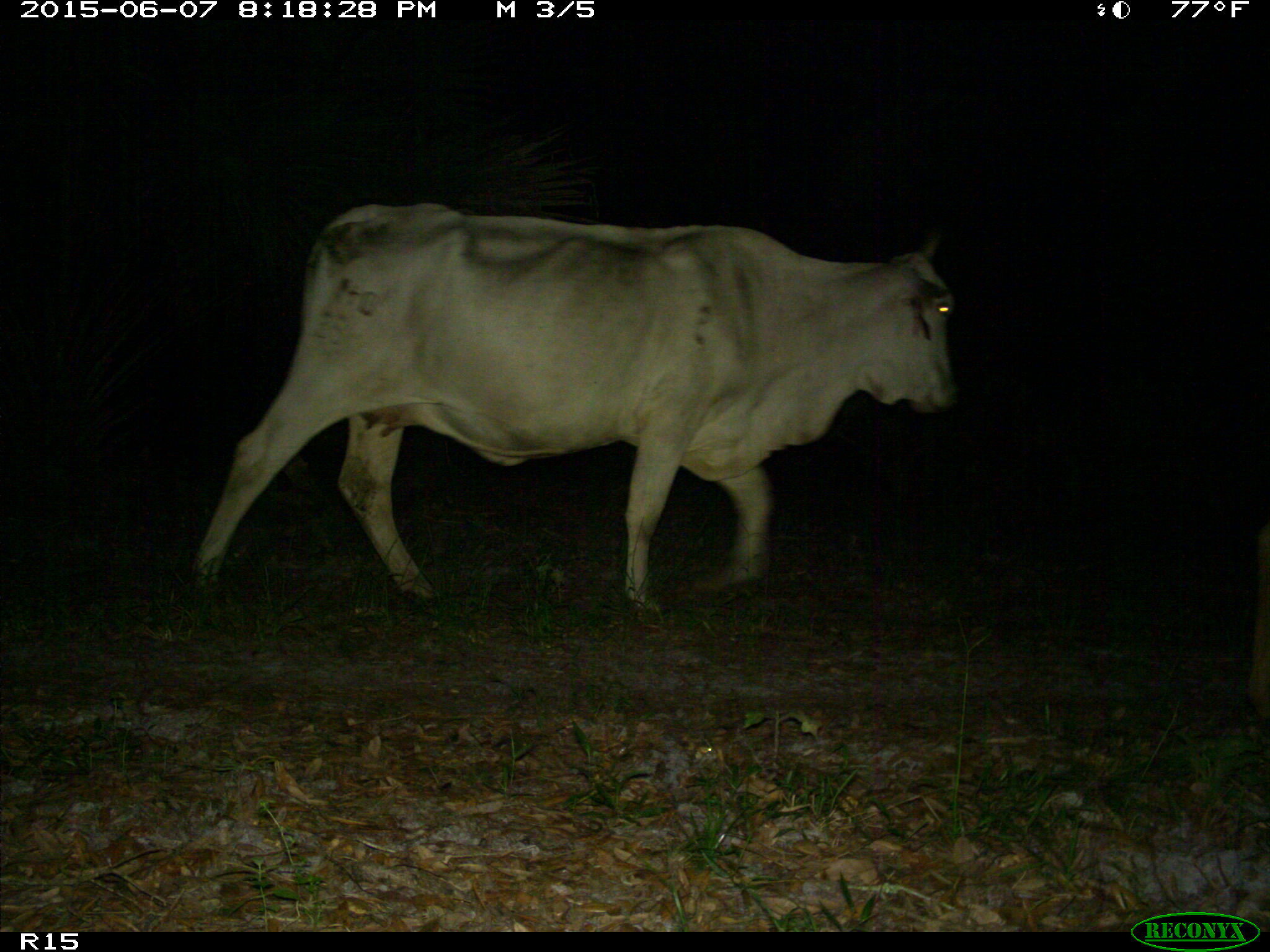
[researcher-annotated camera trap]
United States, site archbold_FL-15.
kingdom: Animalia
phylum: Chordata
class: Mammalia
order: Artiodactyla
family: Bovidae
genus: Bos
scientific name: Bos taurus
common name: domestic cow